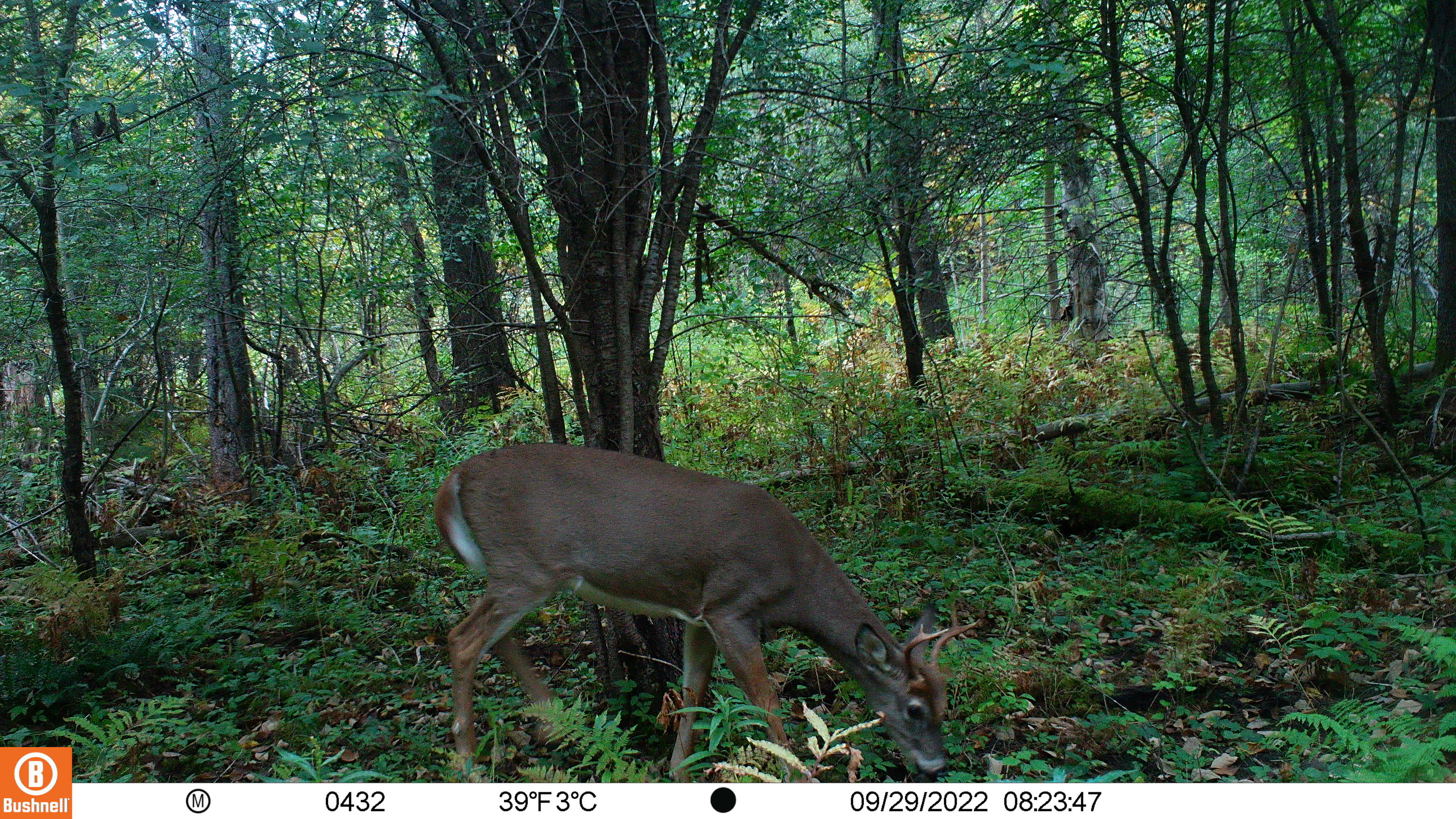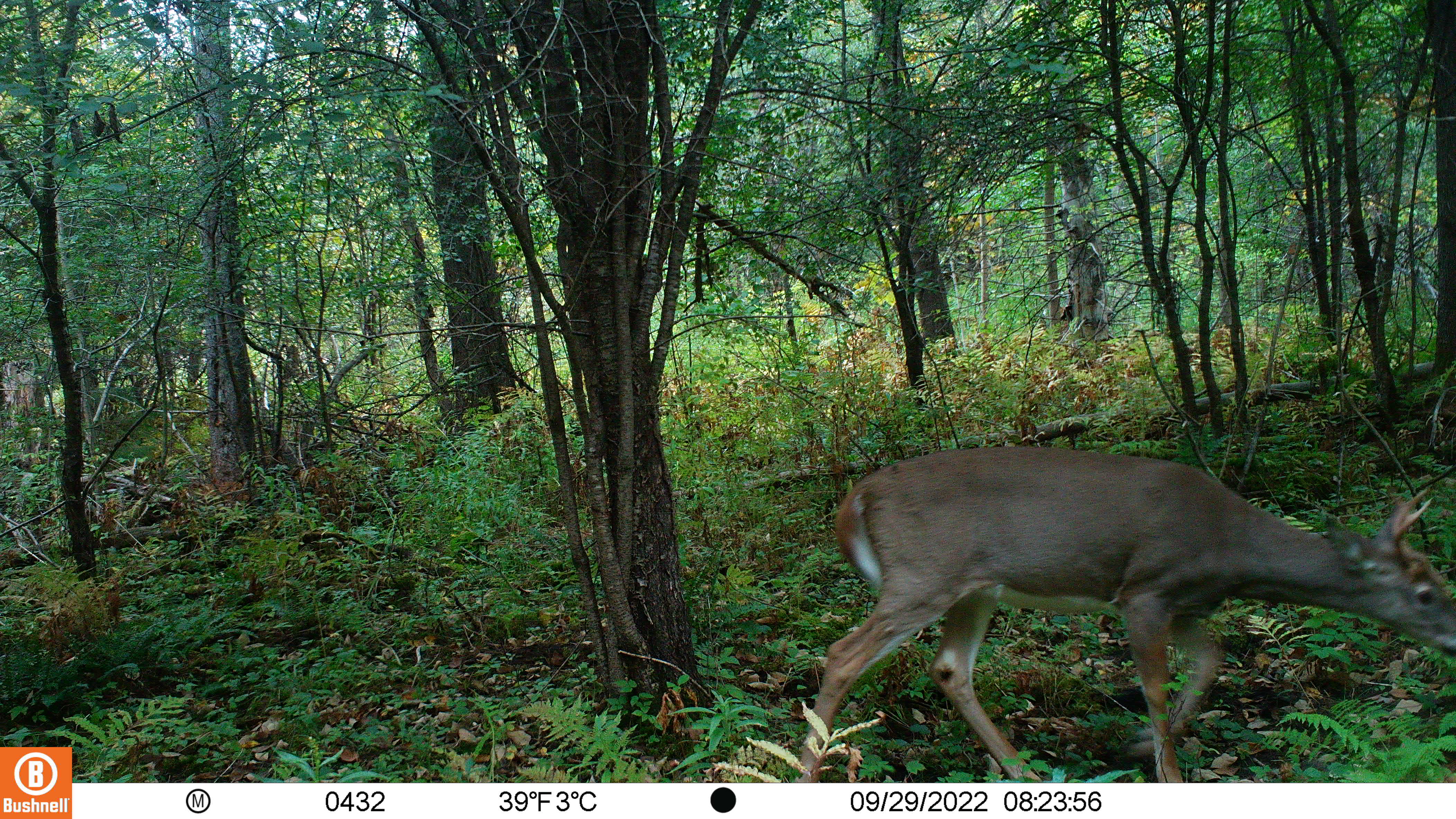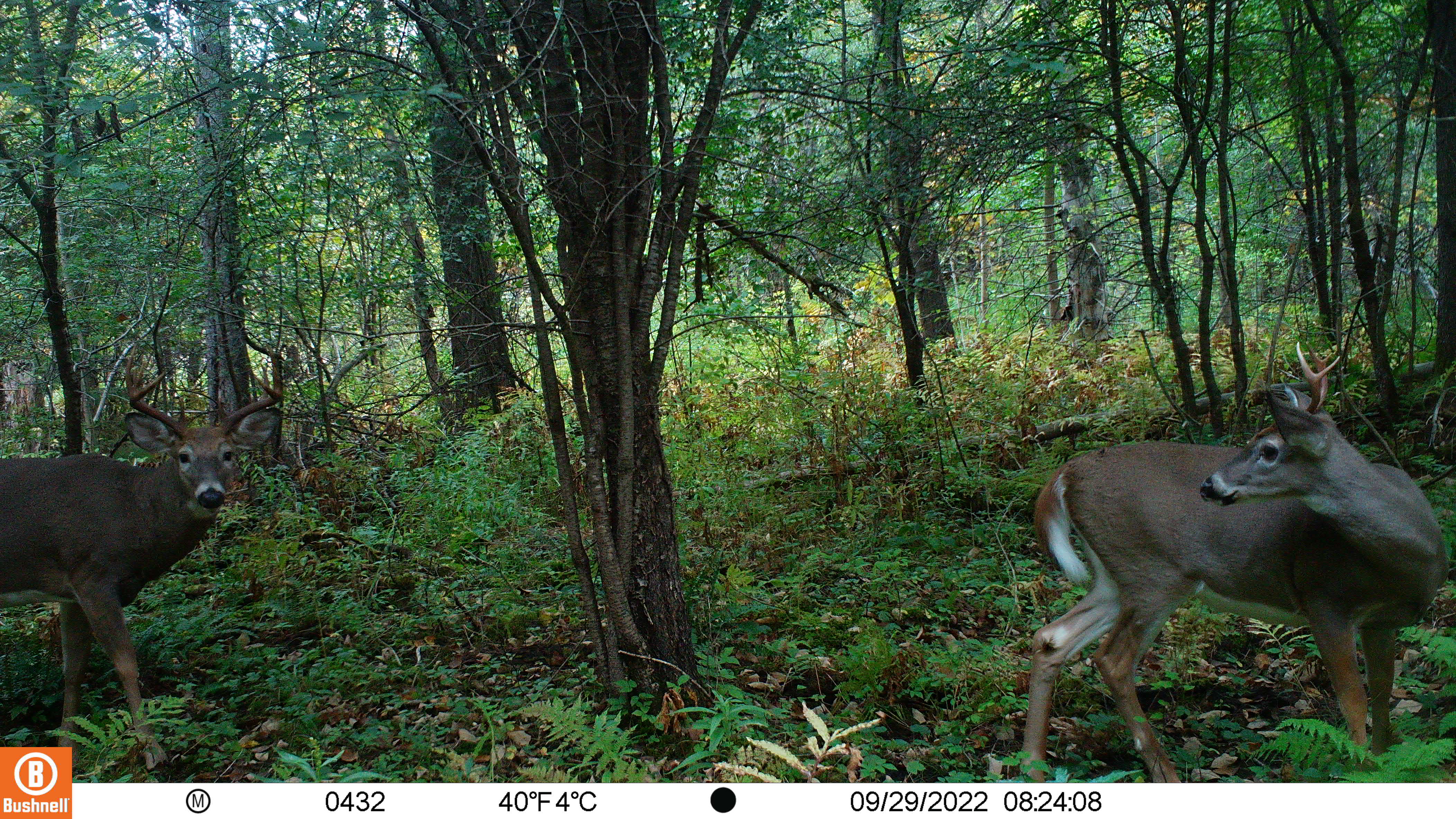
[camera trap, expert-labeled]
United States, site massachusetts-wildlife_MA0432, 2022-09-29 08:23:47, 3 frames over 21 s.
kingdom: Animalia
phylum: Chordata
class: Mammalia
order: Artiodactyla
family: Cervidae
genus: Odocoileus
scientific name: Odocoileus virginianus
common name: white-tailed deer